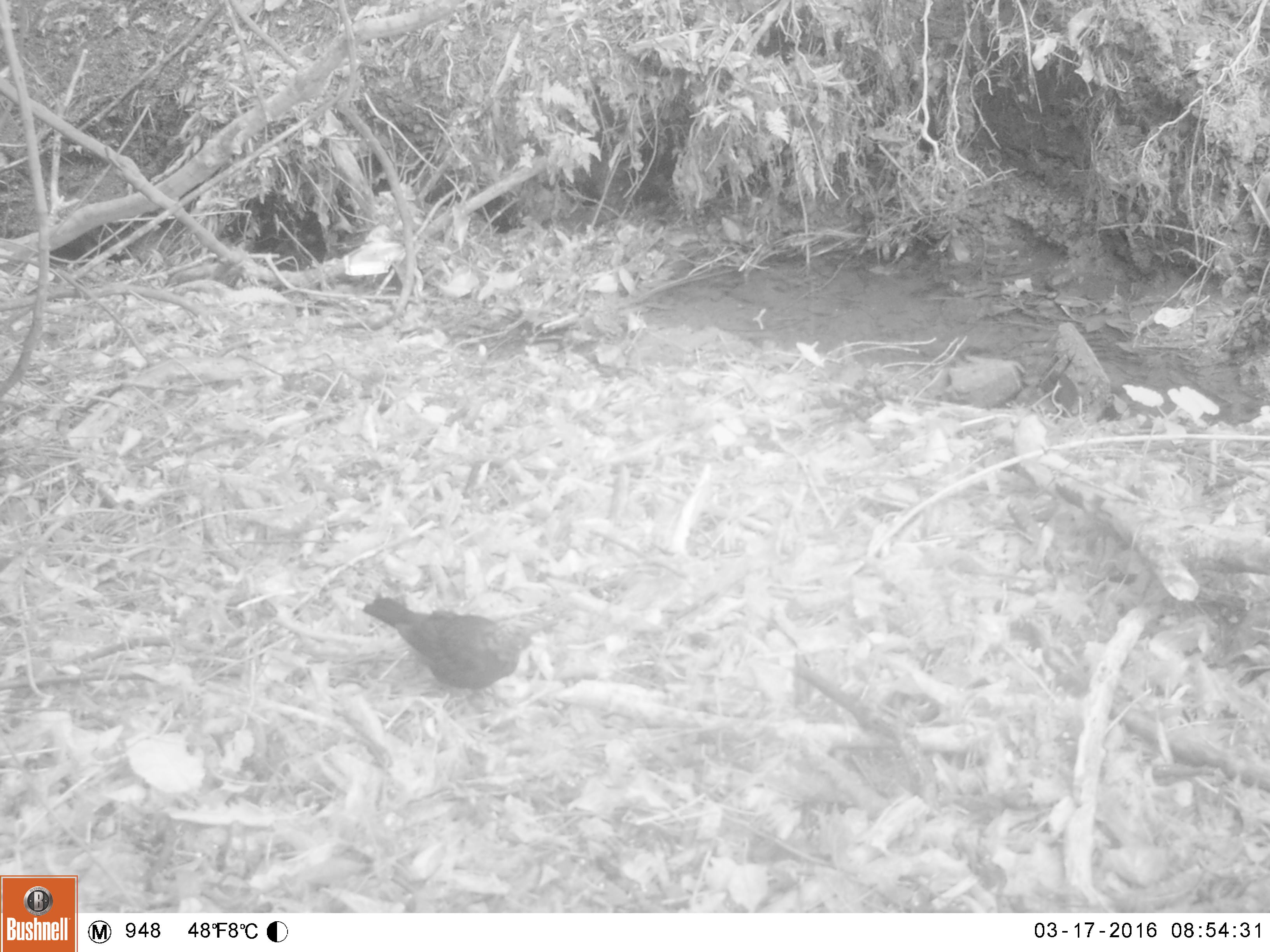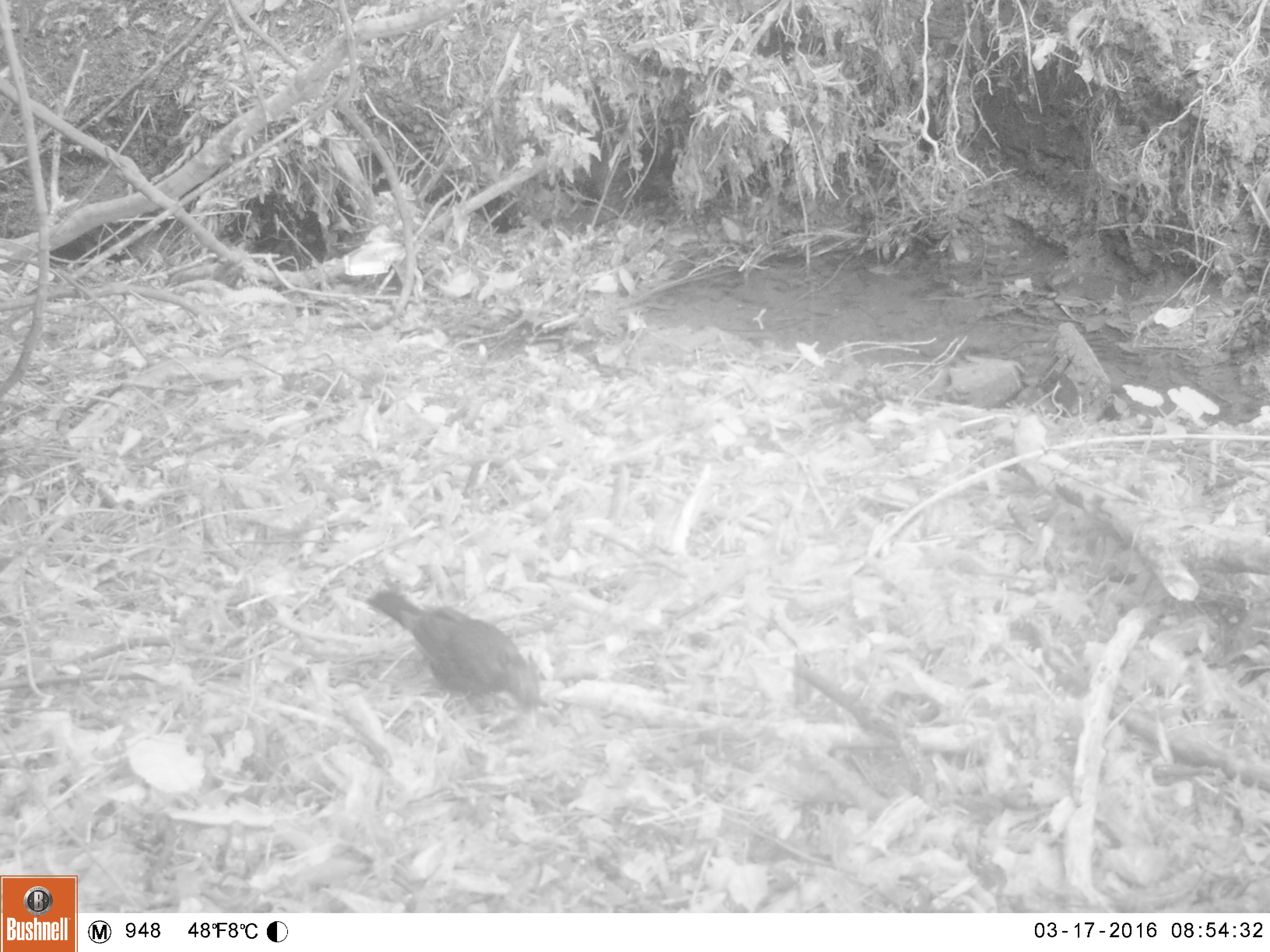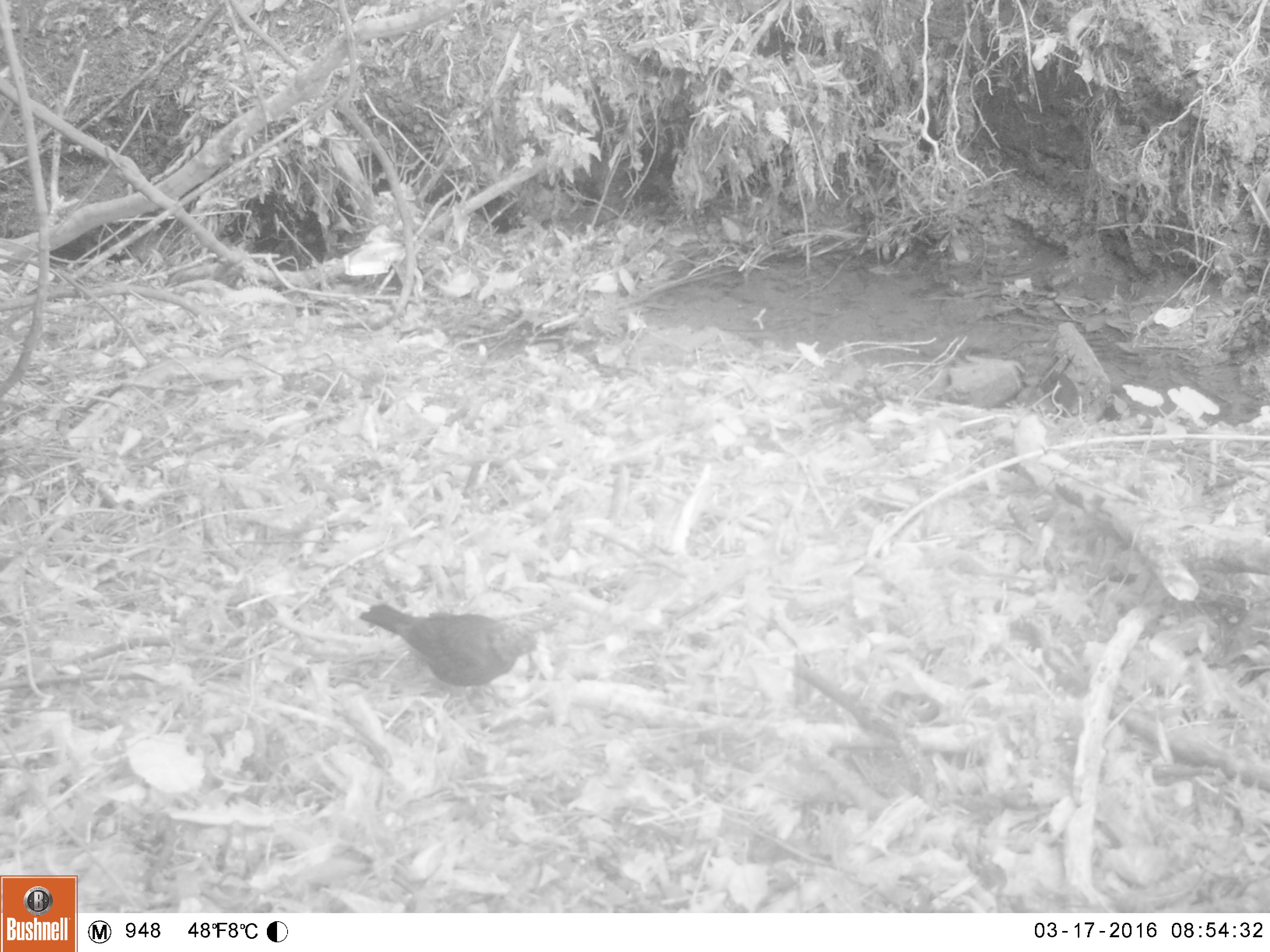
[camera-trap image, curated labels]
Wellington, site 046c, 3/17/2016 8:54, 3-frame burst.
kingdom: Animalia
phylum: Chordata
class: Aves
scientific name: Aves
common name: bird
Bird (Aves).